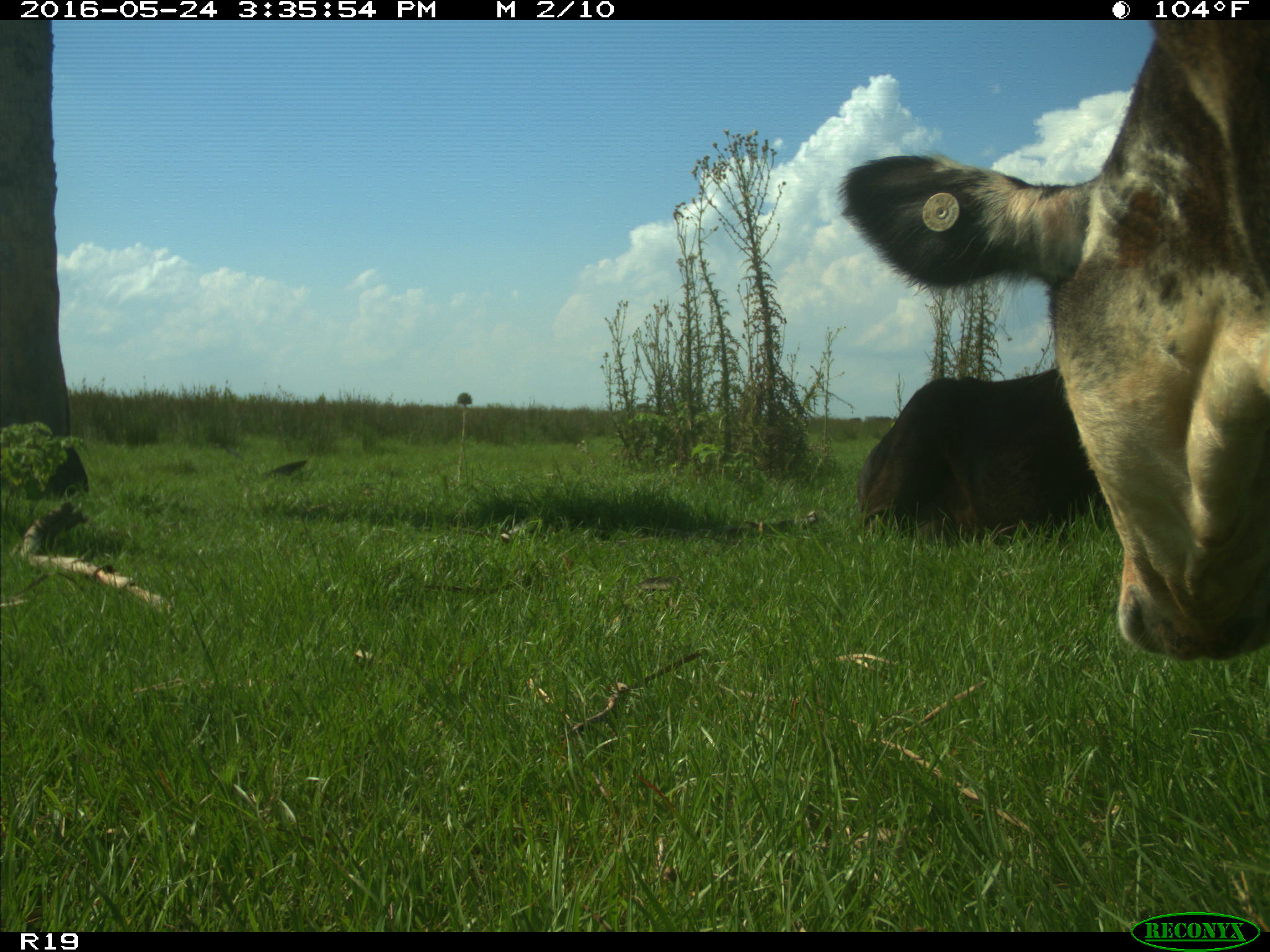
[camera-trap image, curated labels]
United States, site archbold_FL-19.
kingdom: Animalia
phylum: Chordata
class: Mammalia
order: Artiodactyla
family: Bovidae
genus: Bos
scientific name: Bos taurus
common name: domestic cow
Bos taurus (domestic cow).